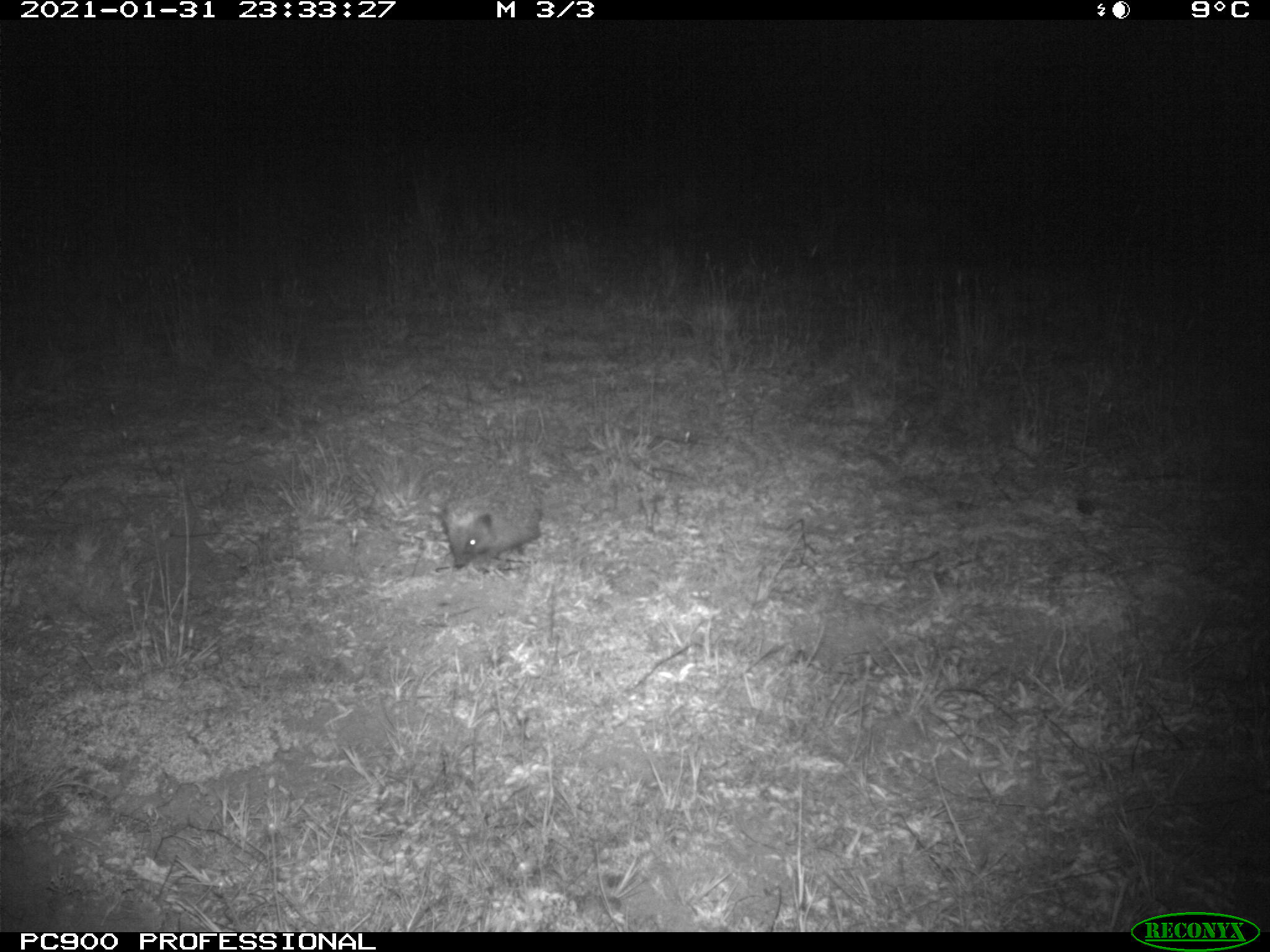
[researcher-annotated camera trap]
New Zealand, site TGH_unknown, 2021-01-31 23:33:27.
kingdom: Animalia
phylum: Chordata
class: Mammalia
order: Eulipotyphla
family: Erinaceidae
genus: Erinaceus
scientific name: Erinaceus europaeus europaeus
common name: european hedgehog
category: hedgehog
Hedgehog (european hedgehog) (Erinaceus europaeus europaeus).